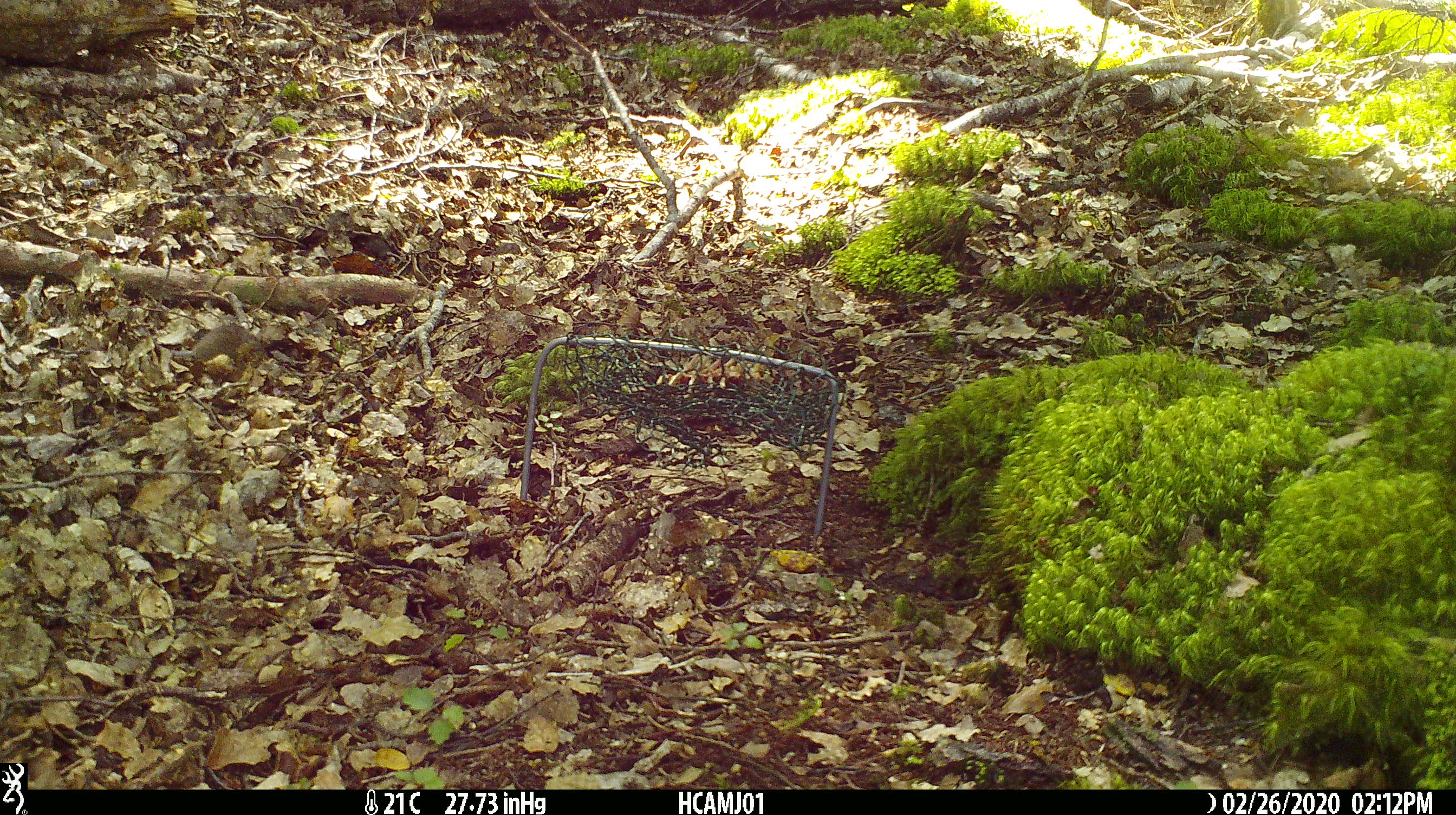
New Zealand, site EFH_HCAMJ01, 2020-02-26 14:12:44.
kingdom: Animalia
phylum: Chordata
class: Mammalia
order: Rodentia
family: Muridae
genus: Mus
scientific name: Mus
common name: mouse